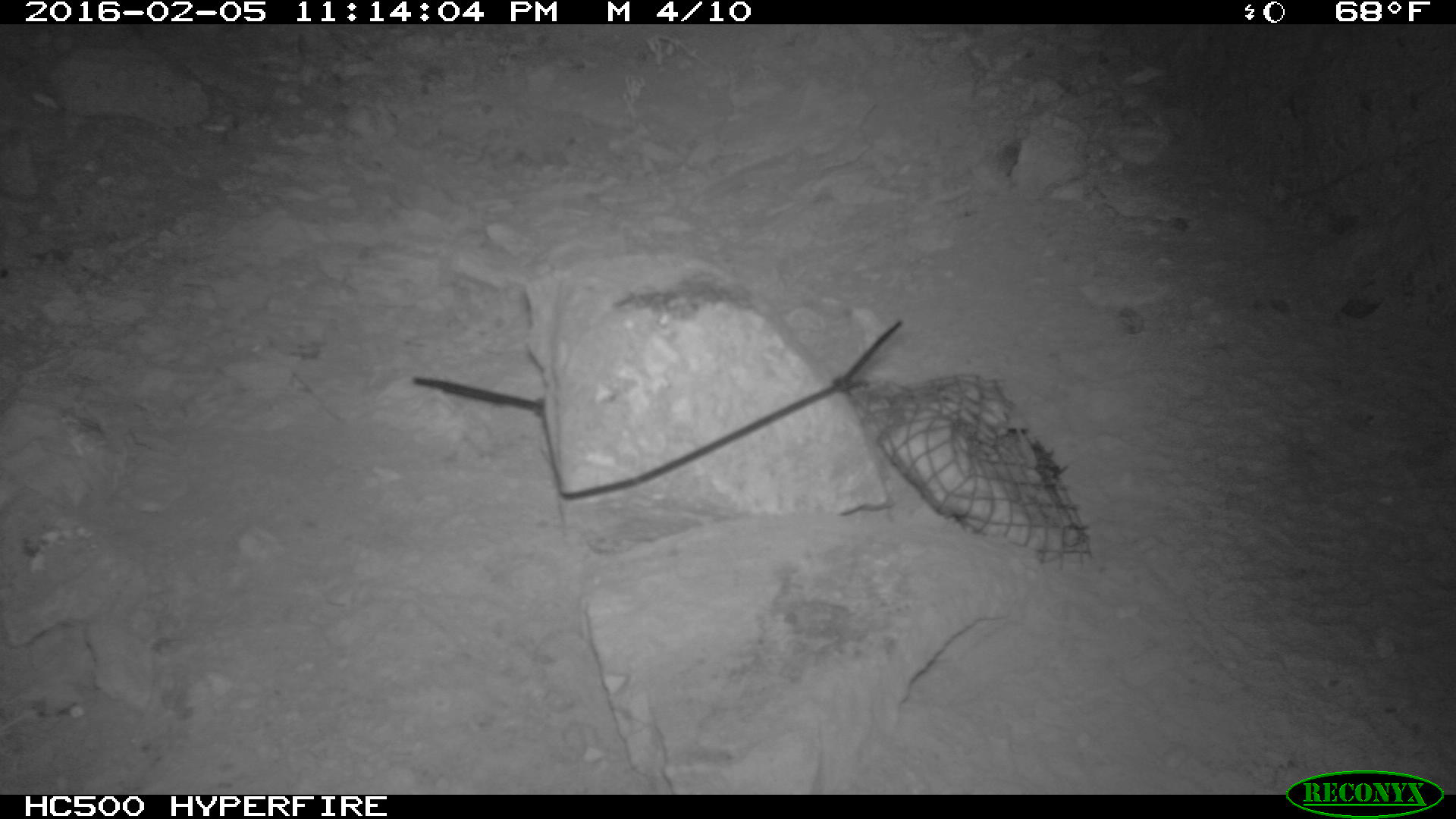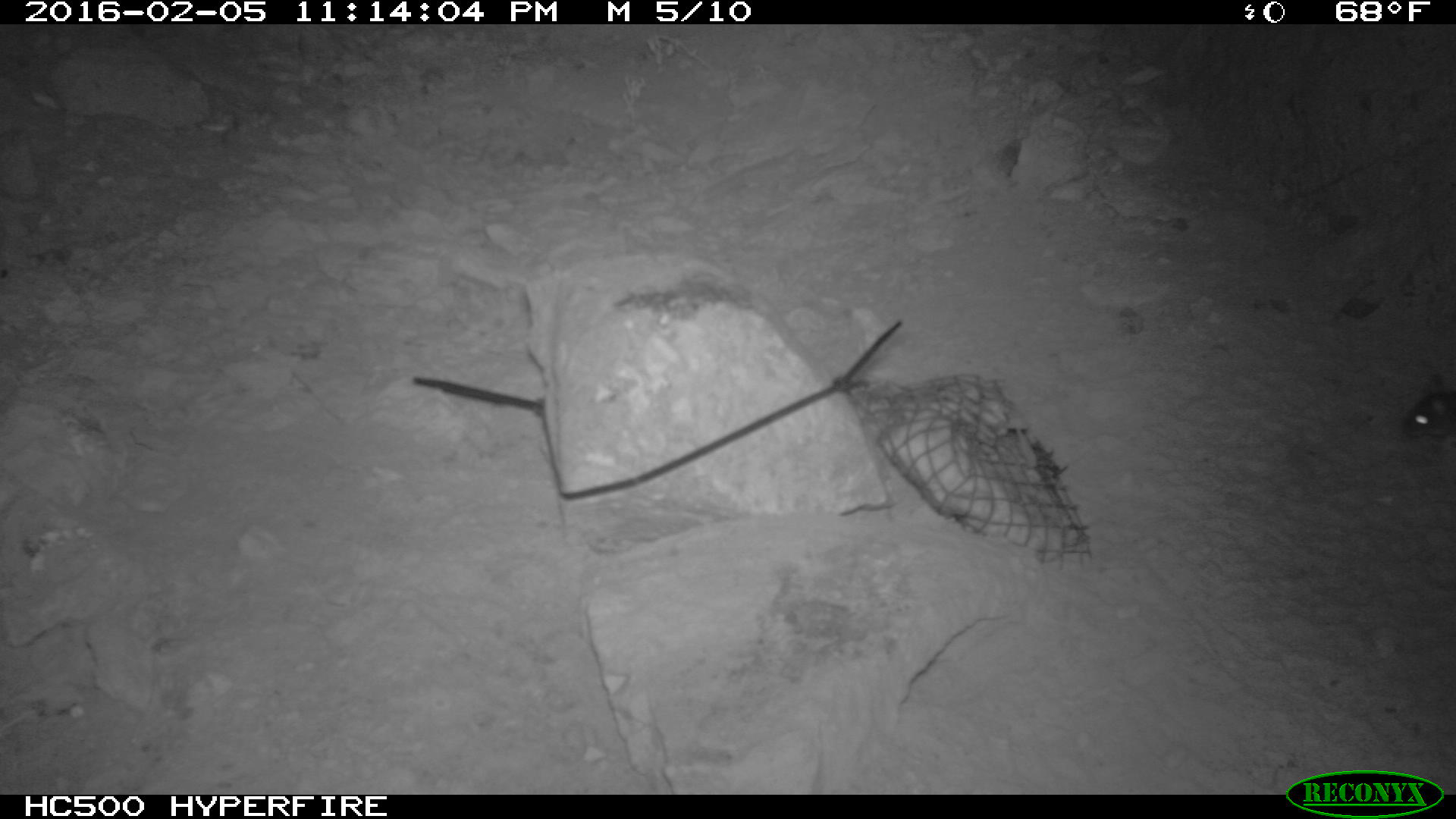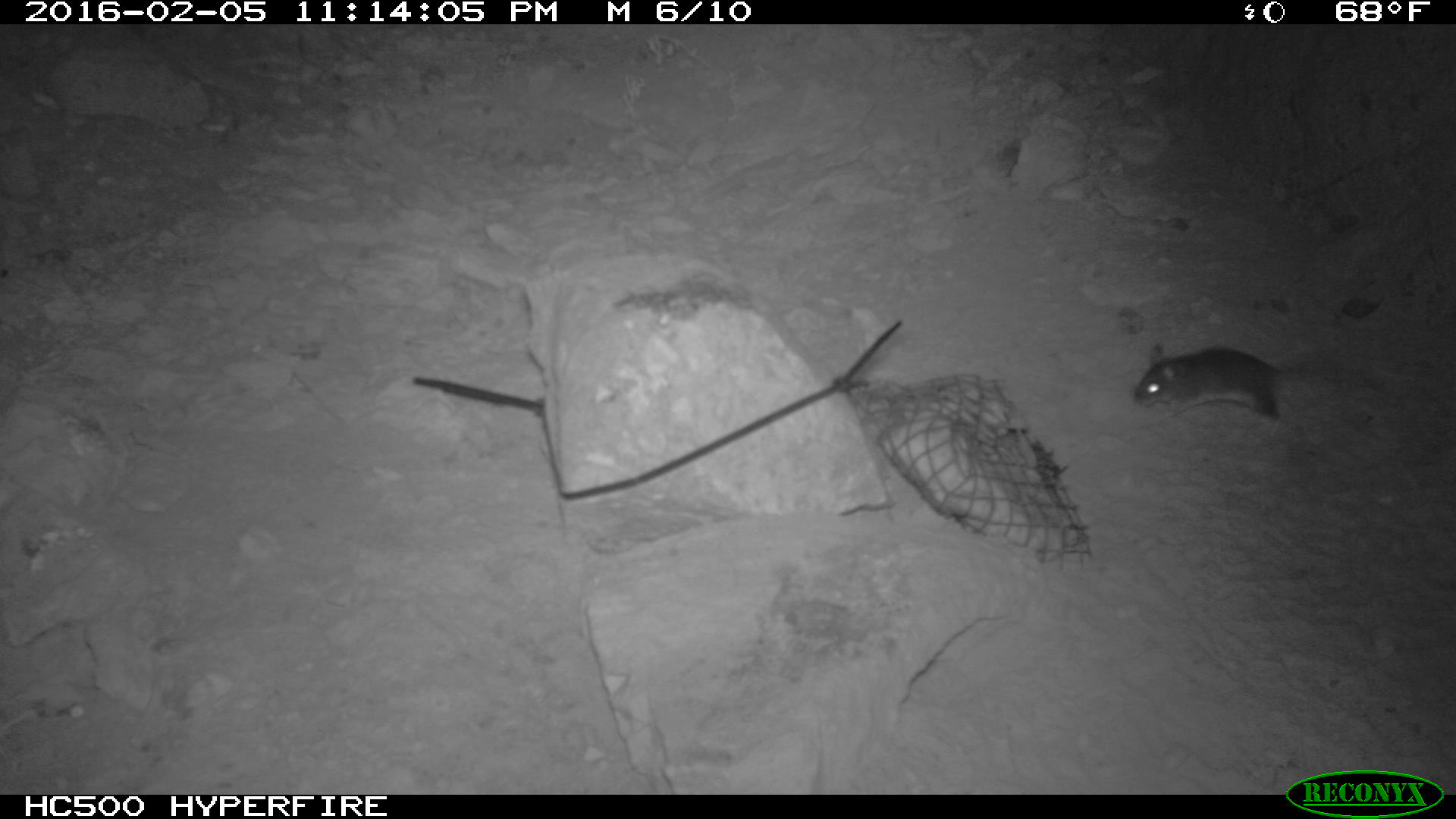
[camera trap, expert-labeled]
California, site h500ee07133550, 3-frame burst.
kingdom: Animalia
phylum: Chordata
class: Mammalia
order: Rodentia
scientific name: Rodentia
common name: rodent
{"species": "rodent (Rodentia)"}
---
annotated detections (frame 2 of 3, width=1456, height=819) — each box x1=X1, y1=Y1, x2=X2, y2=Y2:
rodent: x1=1404, y1=380, x2=1455, y2=440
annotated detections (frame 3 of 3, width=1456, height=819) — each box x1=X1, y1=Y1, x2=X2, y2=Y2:
rodent: x1=1128, y1=339, x2=1348, y2=438